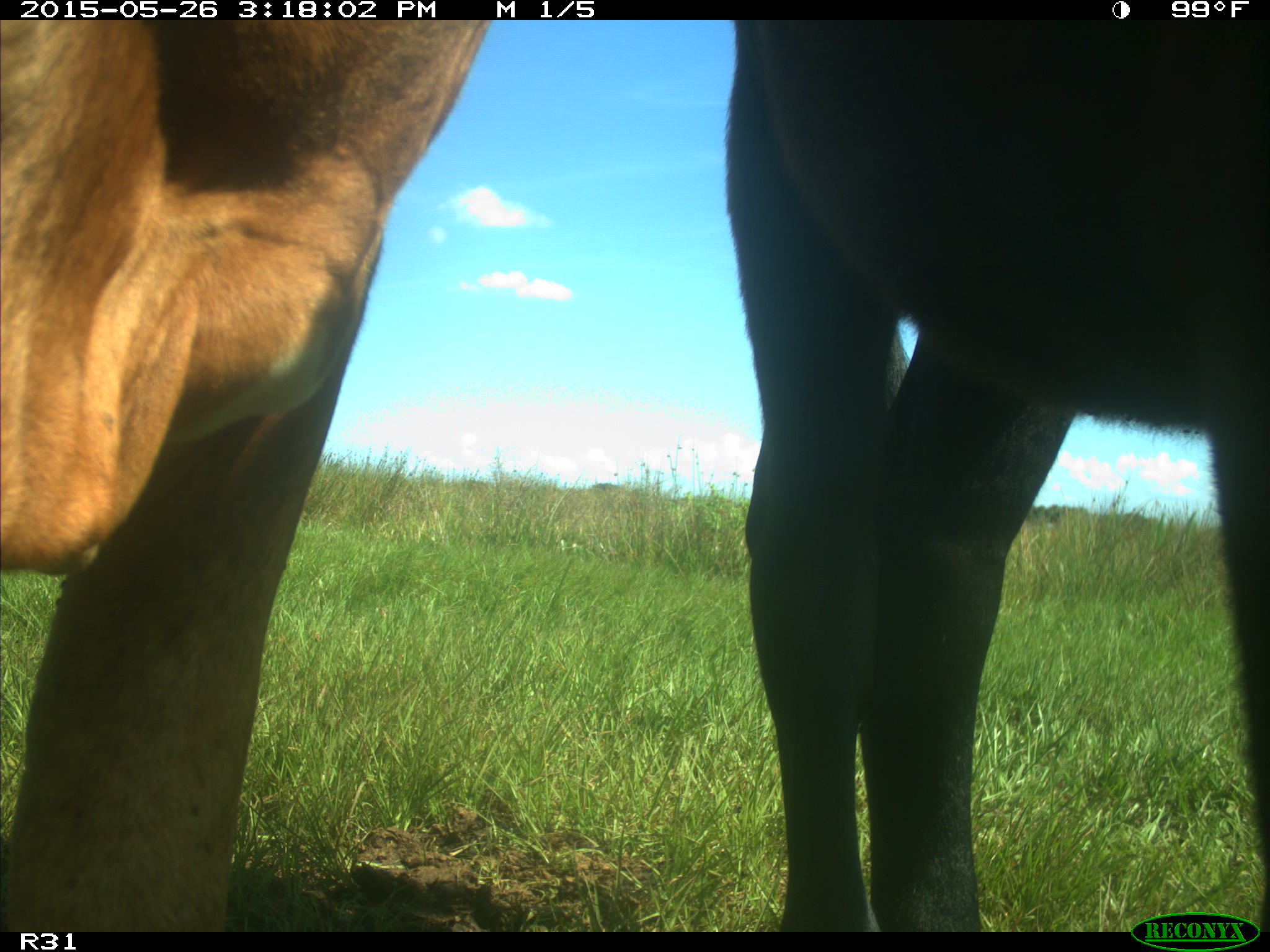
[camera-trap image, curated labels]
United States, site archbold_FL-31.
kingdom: Animalia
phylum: Chordata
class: Mammalia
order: Artiodactyla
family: Bovidae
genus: Bos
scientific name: Bos taurus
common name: domestic cow